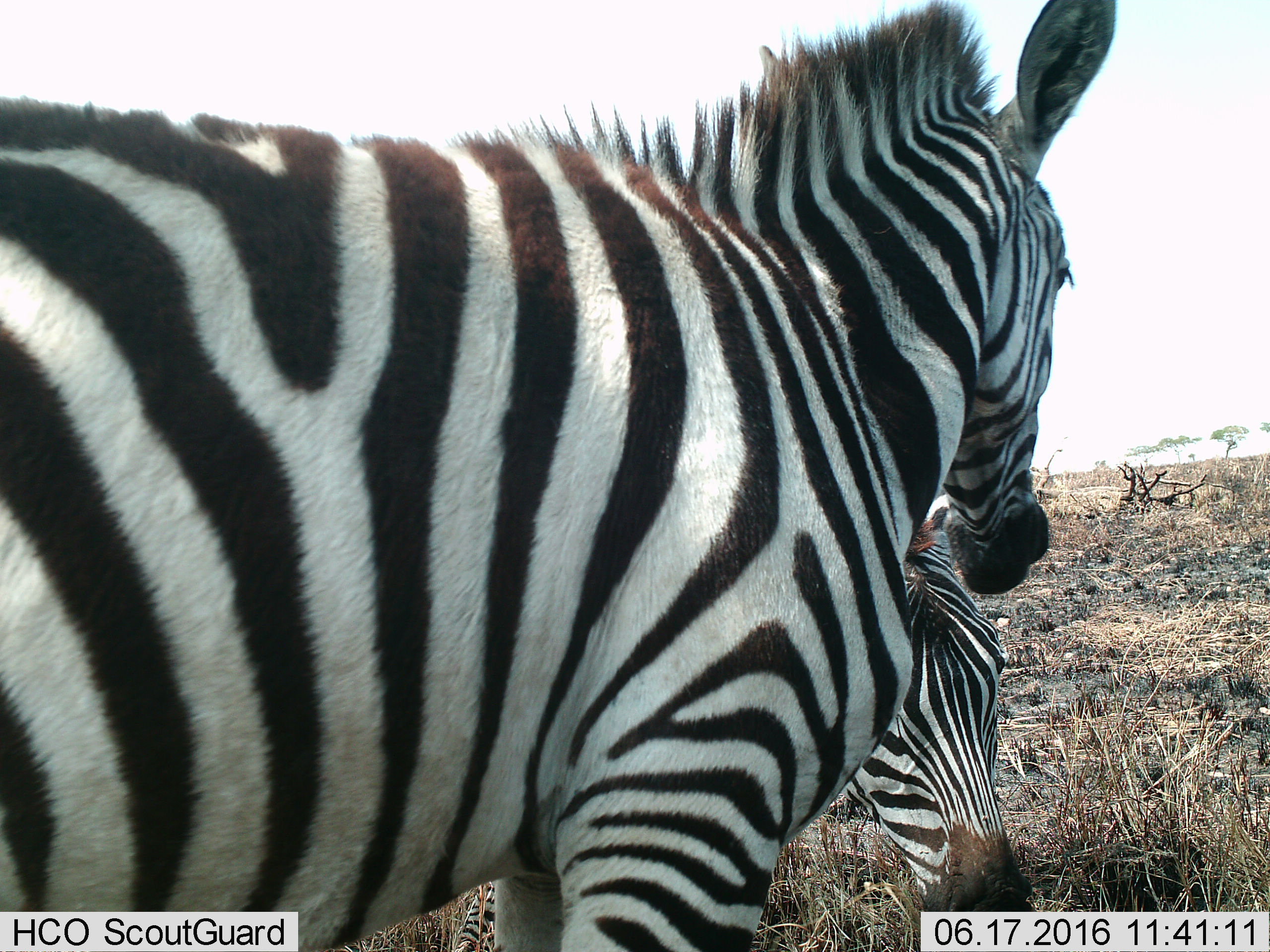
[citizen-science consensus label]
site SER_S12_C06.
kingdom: Animalia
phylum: Chordata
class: Mammalia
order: Perissodactyla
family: Equidae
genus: Equus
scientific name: Equus quagga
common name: plains zebra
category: zebraplains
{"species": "zebraplains (plains zebra) (Equus quagga)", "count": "2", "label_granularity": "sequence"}